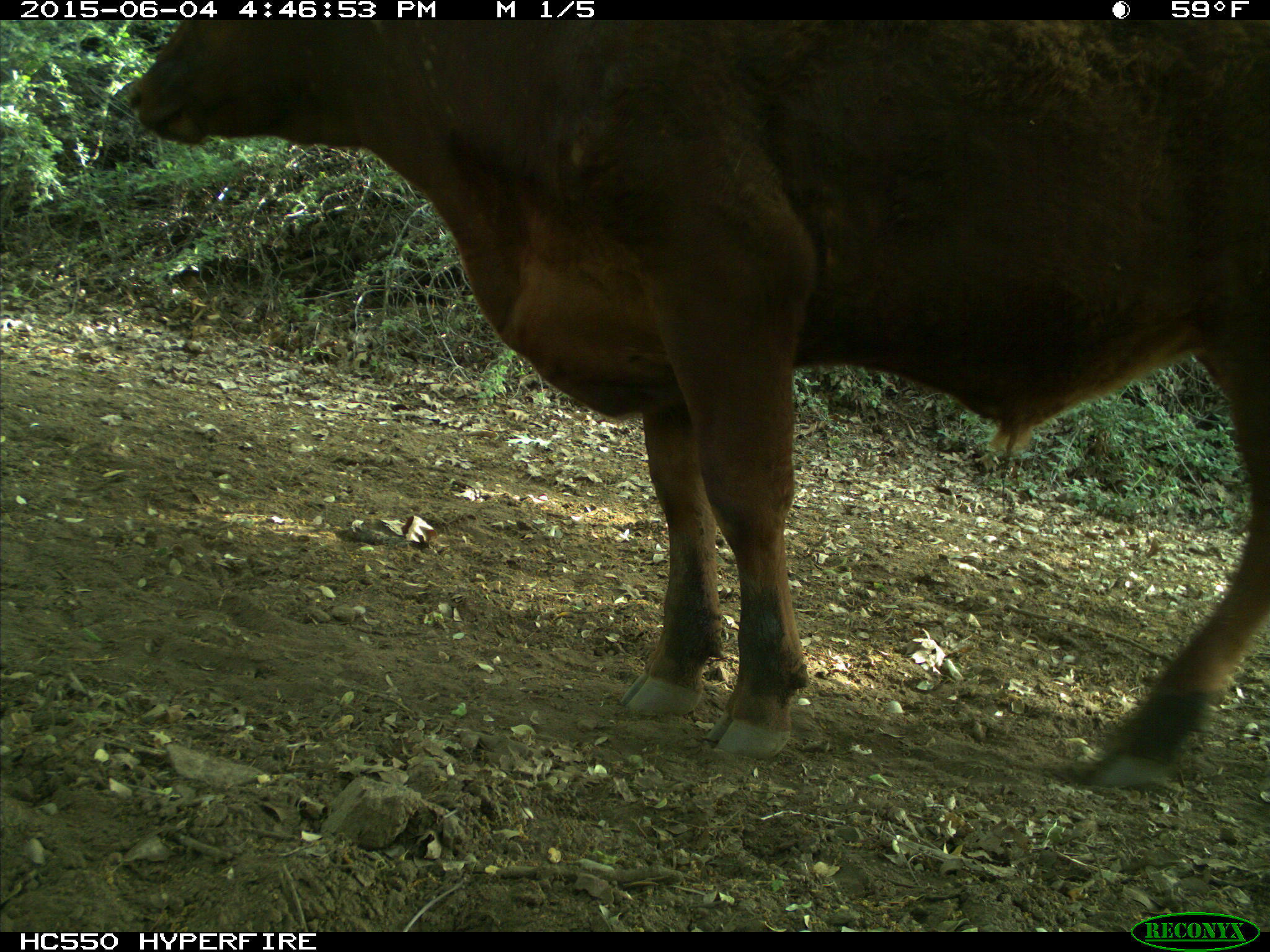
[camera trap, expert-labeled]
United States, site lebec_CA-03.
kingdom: Animalia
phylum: Chordata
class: Mammalia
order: Artiodactyla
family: Bovidae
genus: Bos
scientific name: Bos taurus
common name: domestic cow